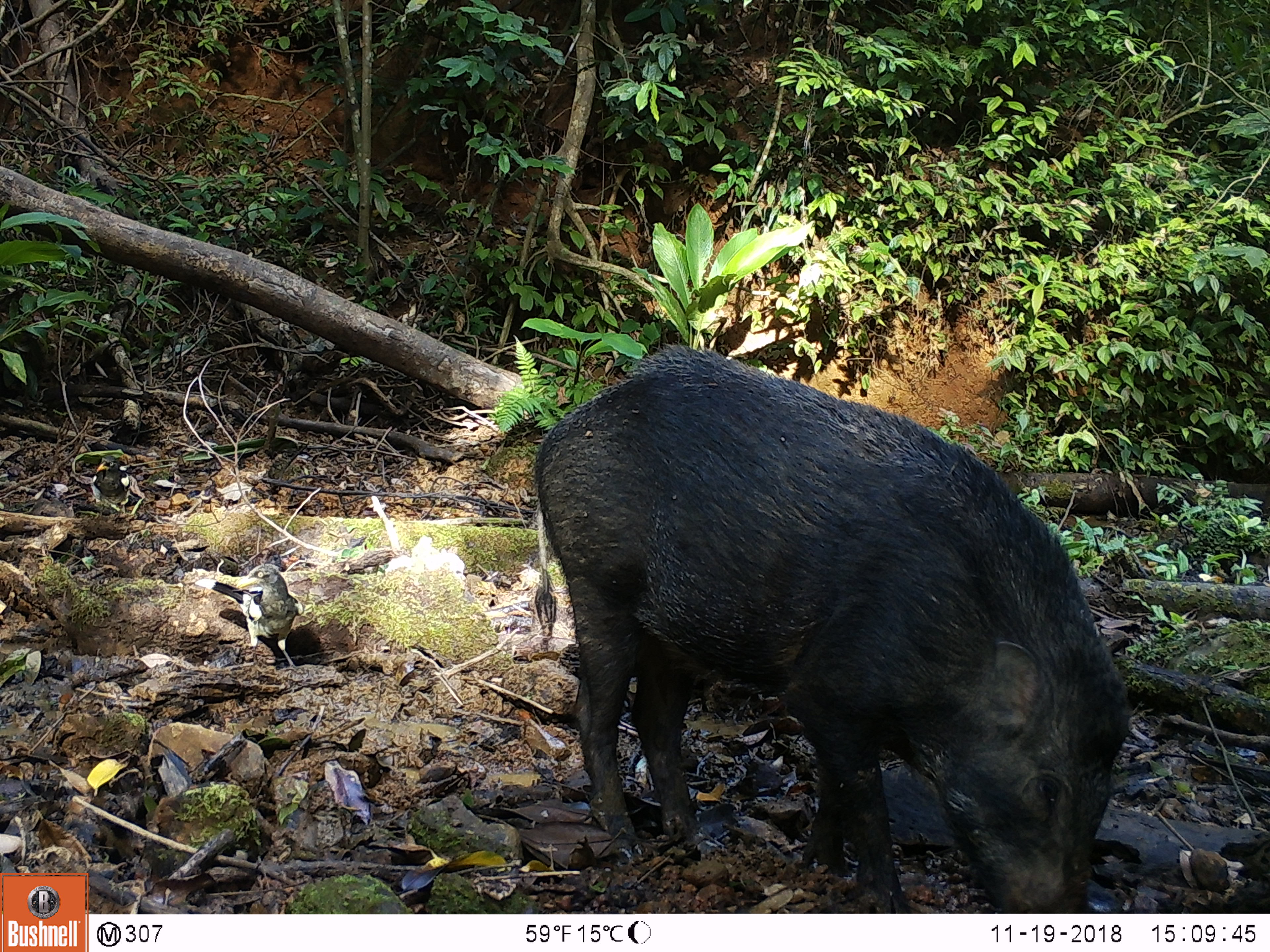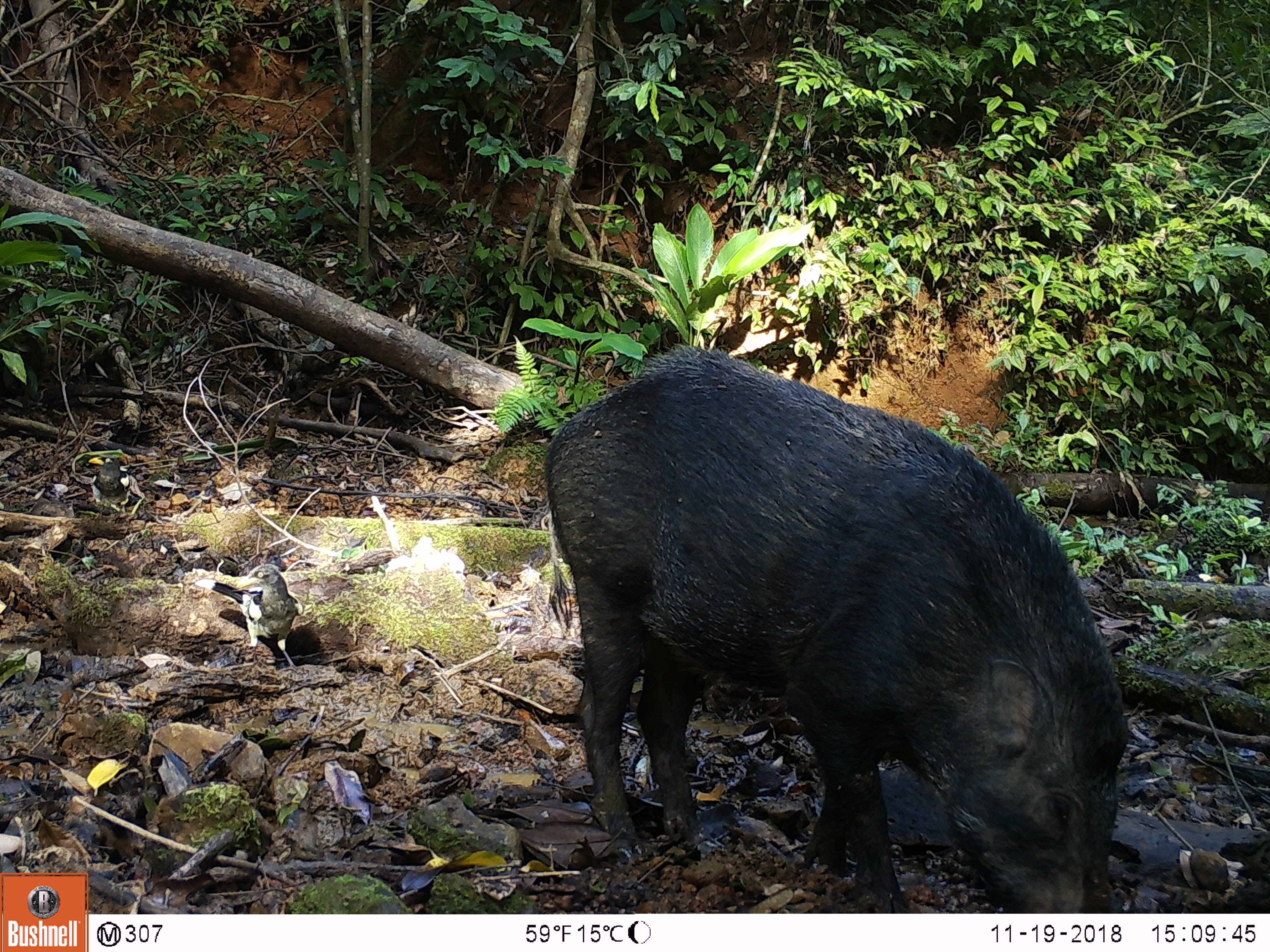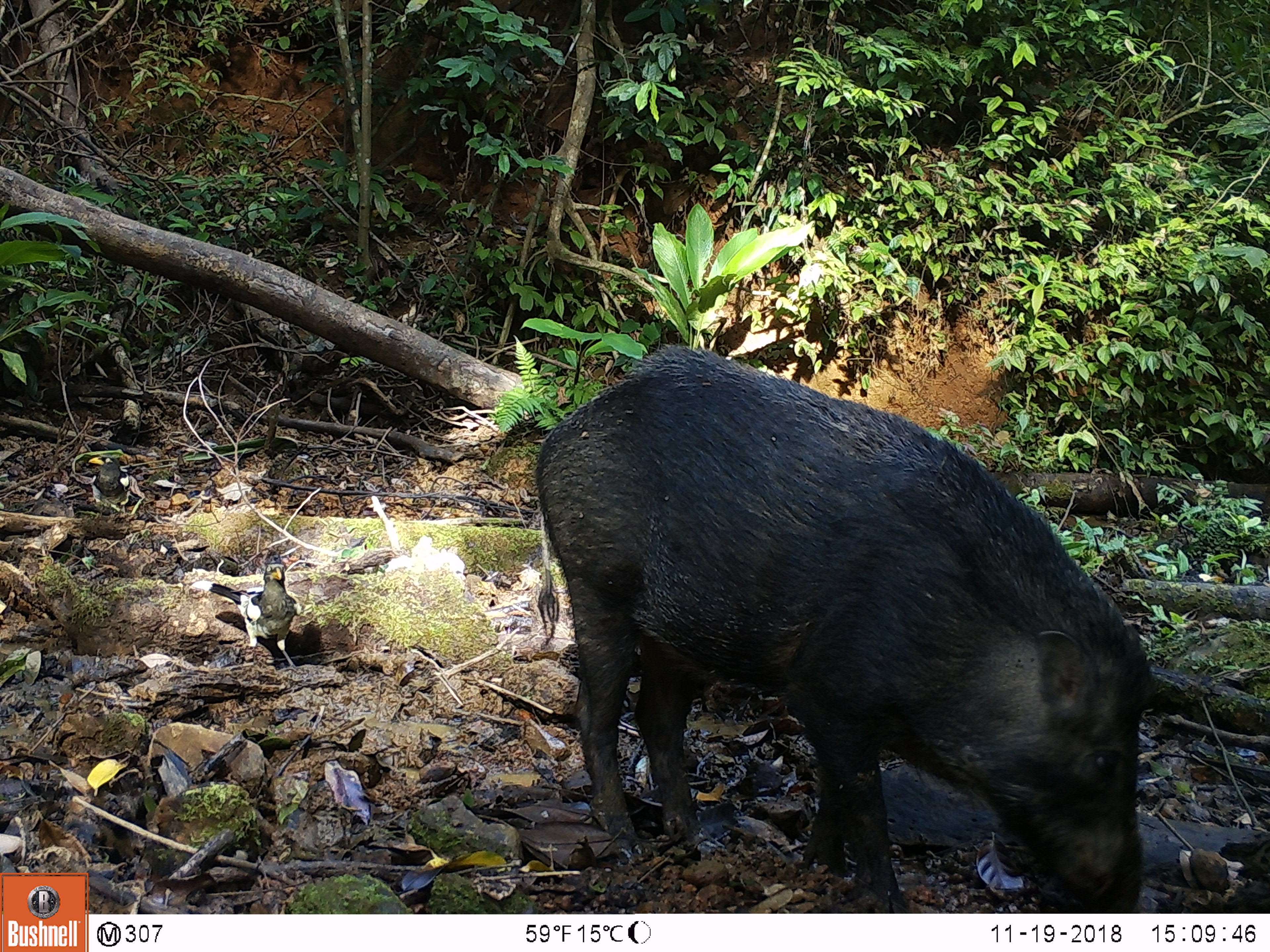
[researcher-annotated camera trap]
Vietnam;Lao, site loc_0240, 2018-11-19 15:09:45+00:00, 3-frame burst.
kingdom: Animalia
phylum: Chordata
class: Mammalia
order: Artiodactyla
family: Suidae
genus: Sus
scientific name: Sus scrofa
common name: eurasian wild pig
Eurasian wild pig (Sus scrofa). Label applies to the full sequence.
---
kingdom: Animalia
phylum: Chordata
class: Aves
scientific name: Aves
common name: bird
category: unidentified bird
Unidentified bird (bird) (Aves). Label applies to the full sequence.